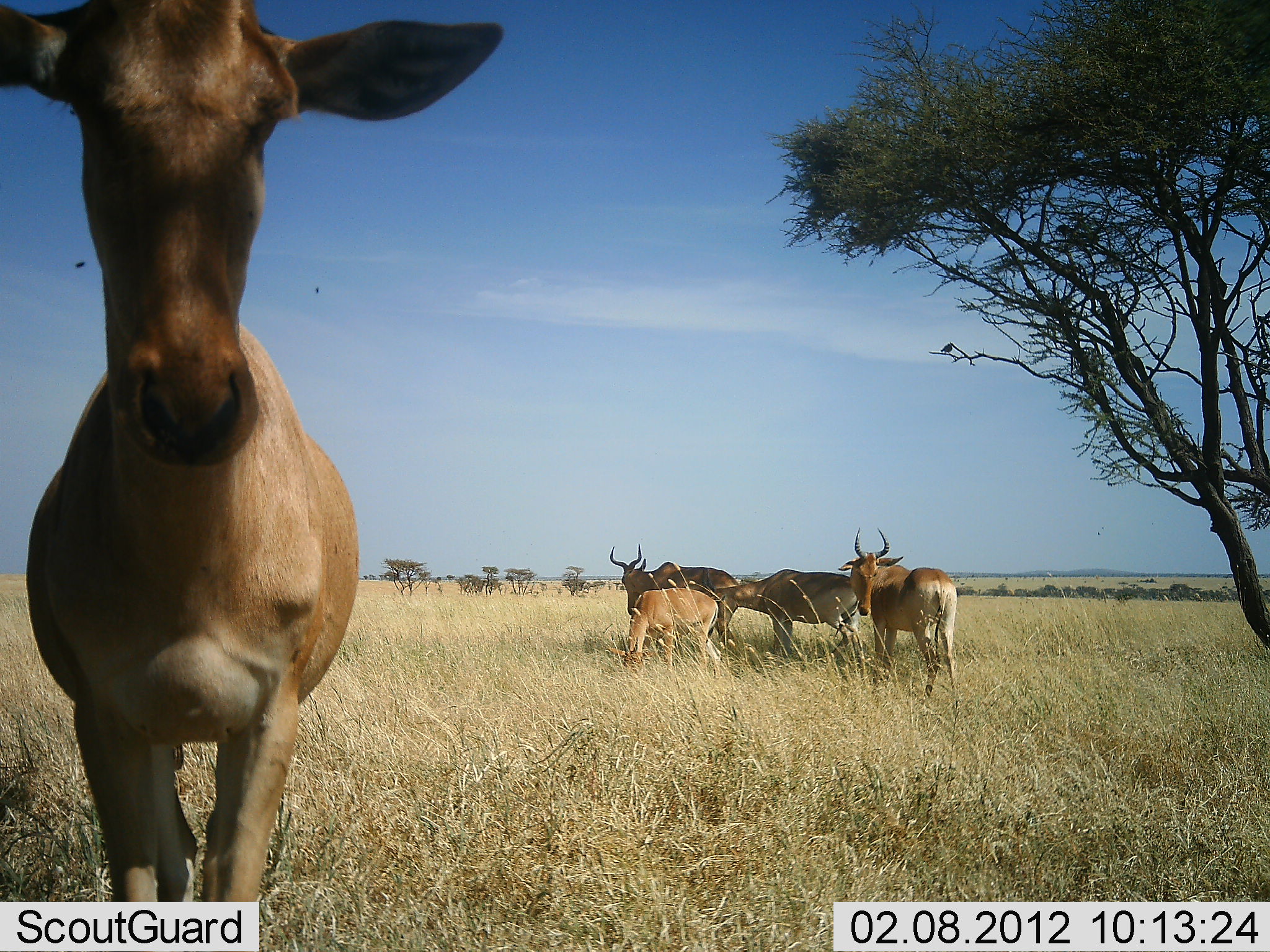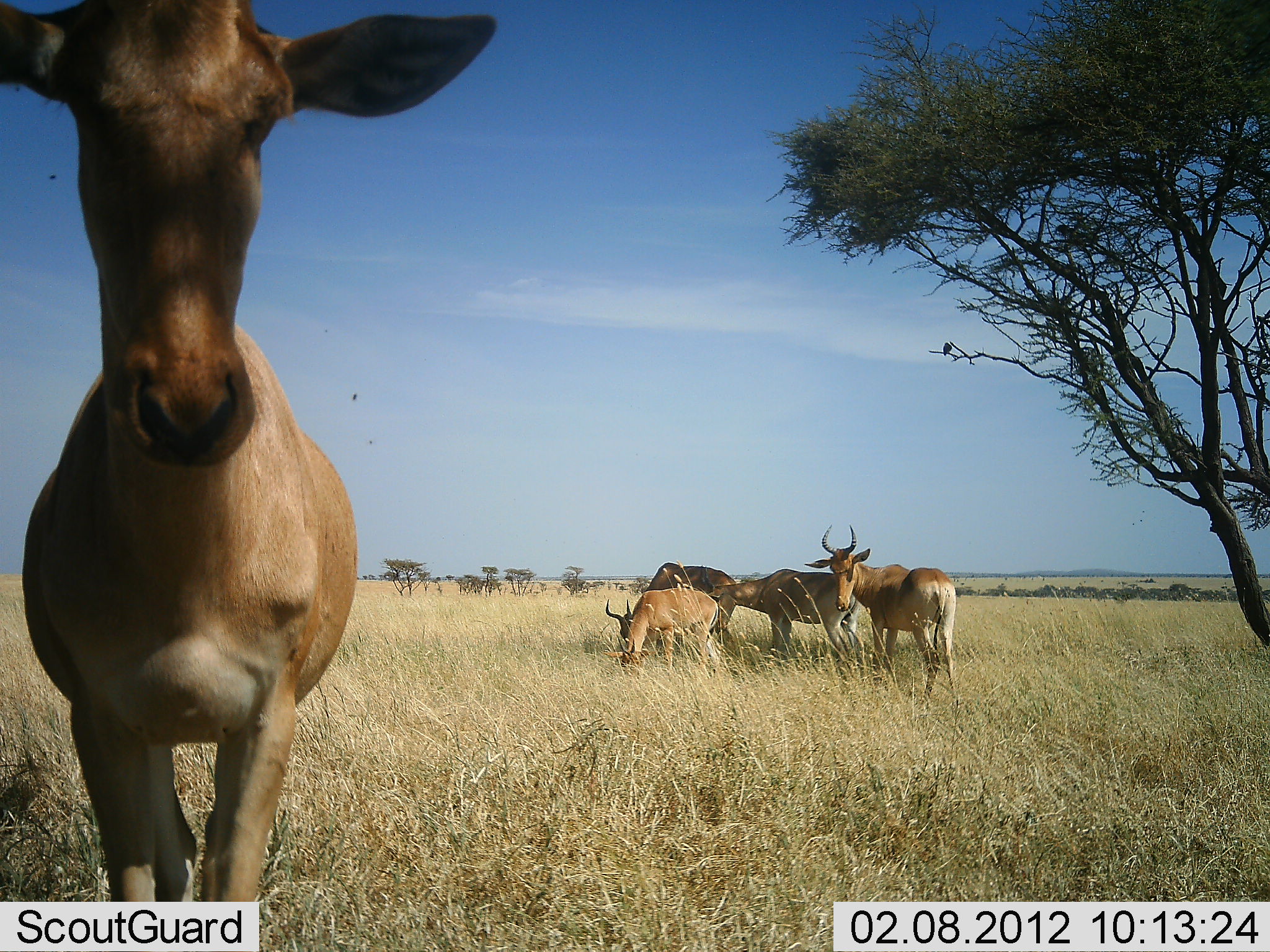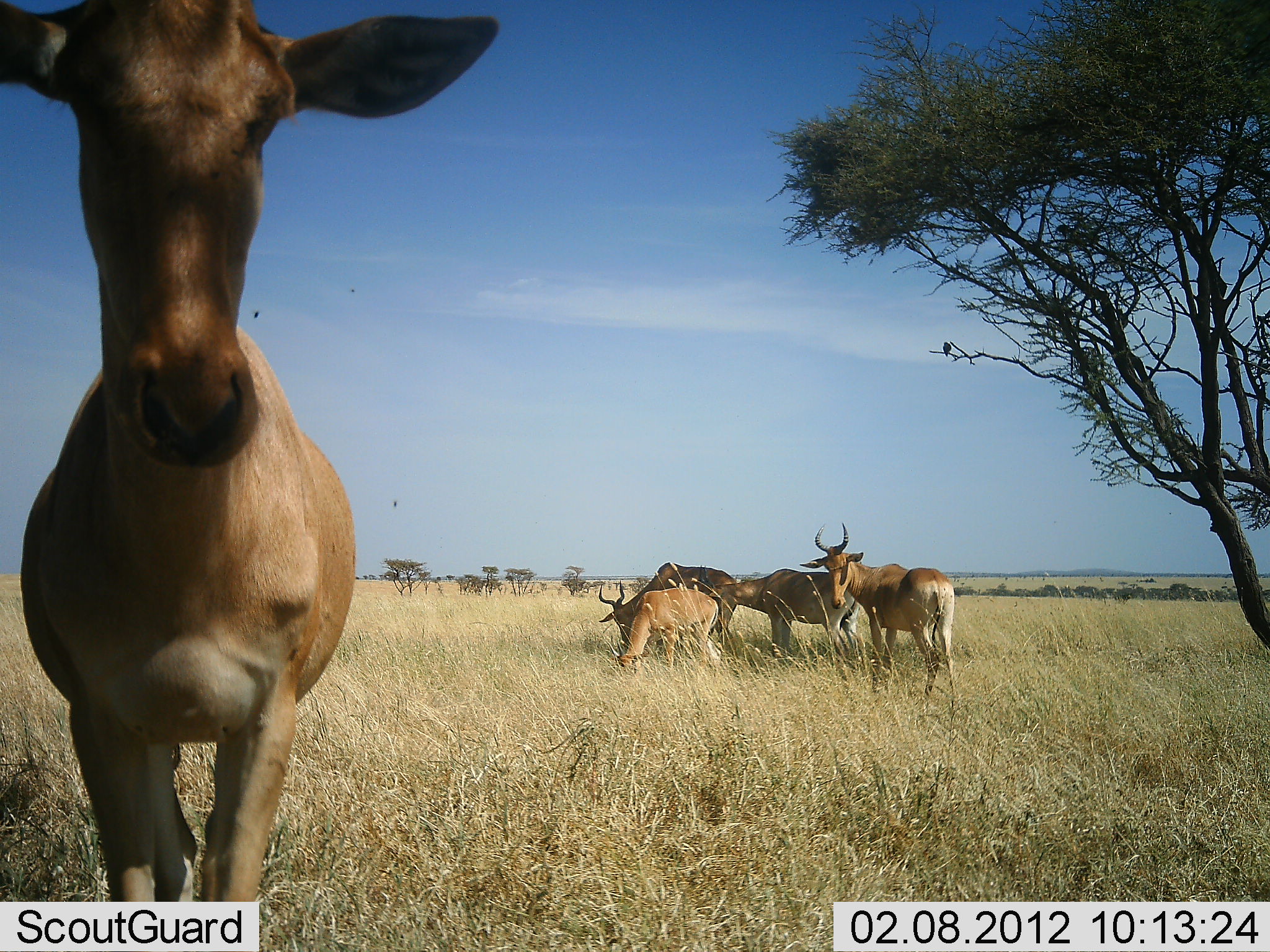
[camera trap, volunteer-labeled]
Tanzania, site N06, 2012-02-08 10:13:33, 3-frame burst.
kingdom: Animalia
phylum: Chordata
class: Mammalia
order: Artiodactyla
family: Bovidae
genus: Alcelaphus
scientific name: Alcelaphus buselaphus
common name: hartebeest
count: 5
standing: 86%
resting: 0%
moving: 0%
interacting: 24%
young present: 24%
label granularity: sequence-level